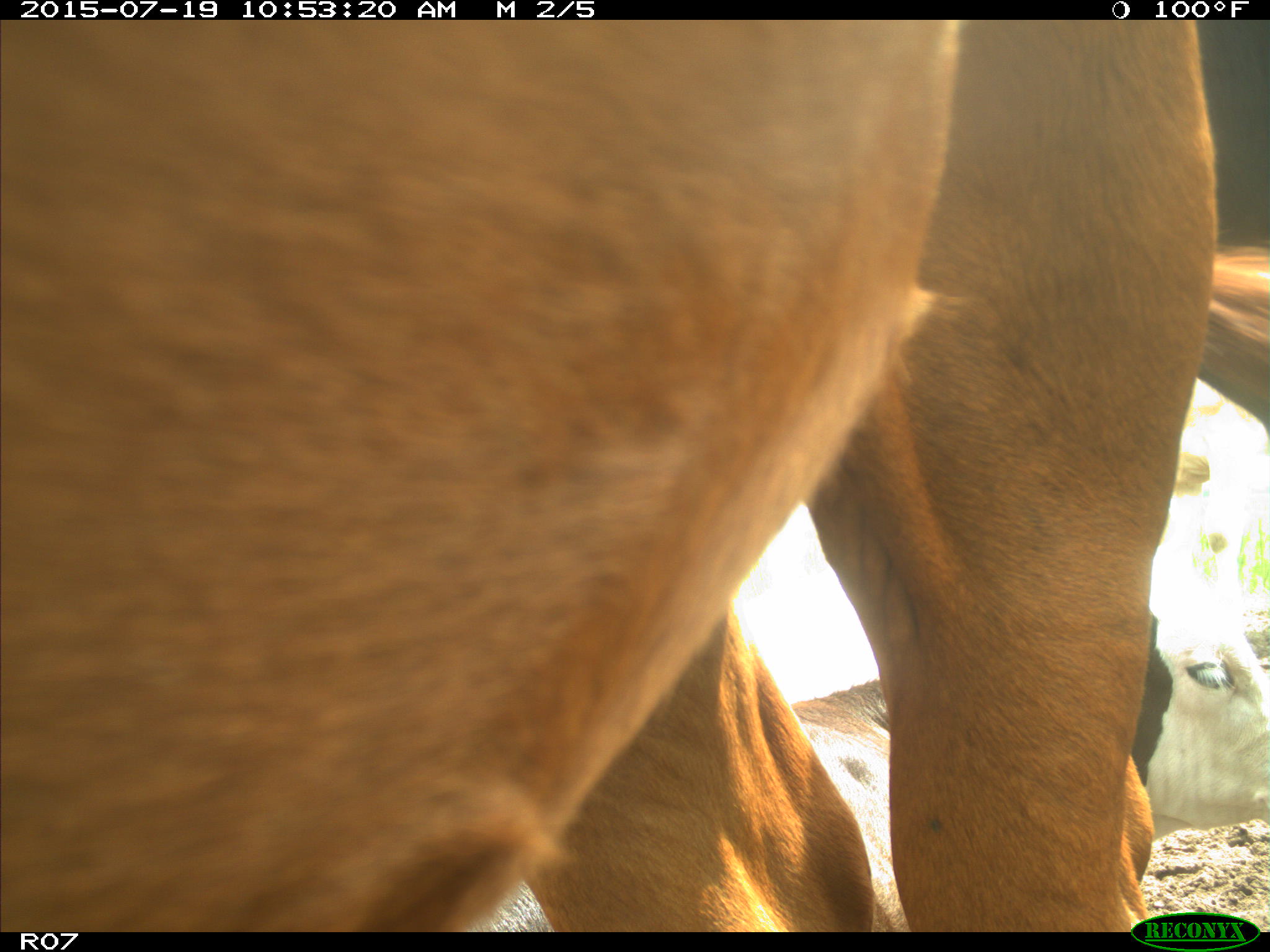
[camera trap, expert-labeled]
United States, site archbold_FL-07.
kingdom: Animalia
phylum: Chordata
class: Mammalia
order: Artiodactyla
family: Bovidae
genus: Bos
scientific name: Bos taurus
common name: domestic cow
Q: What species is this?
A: Bos taurus (domestic cow).